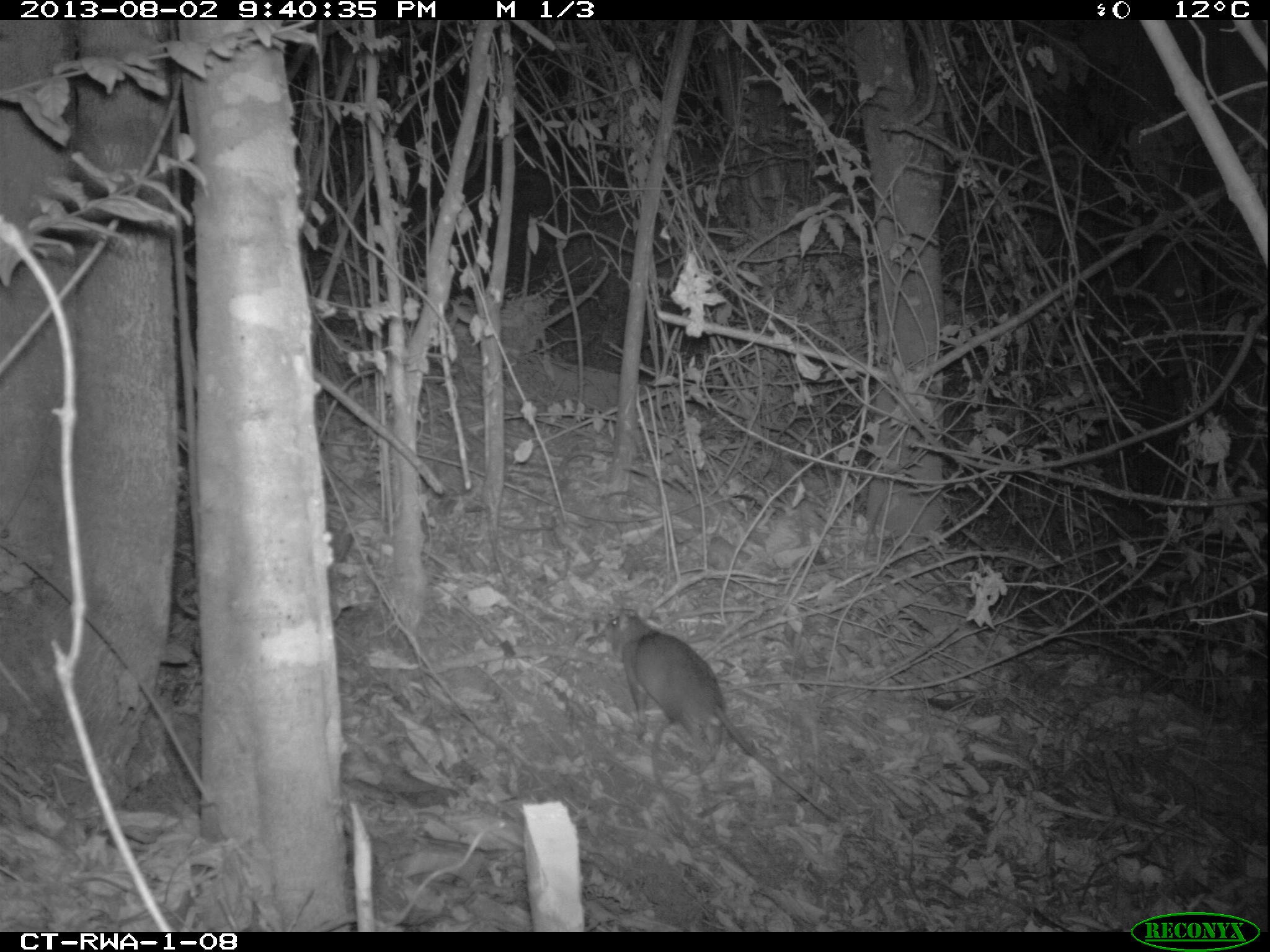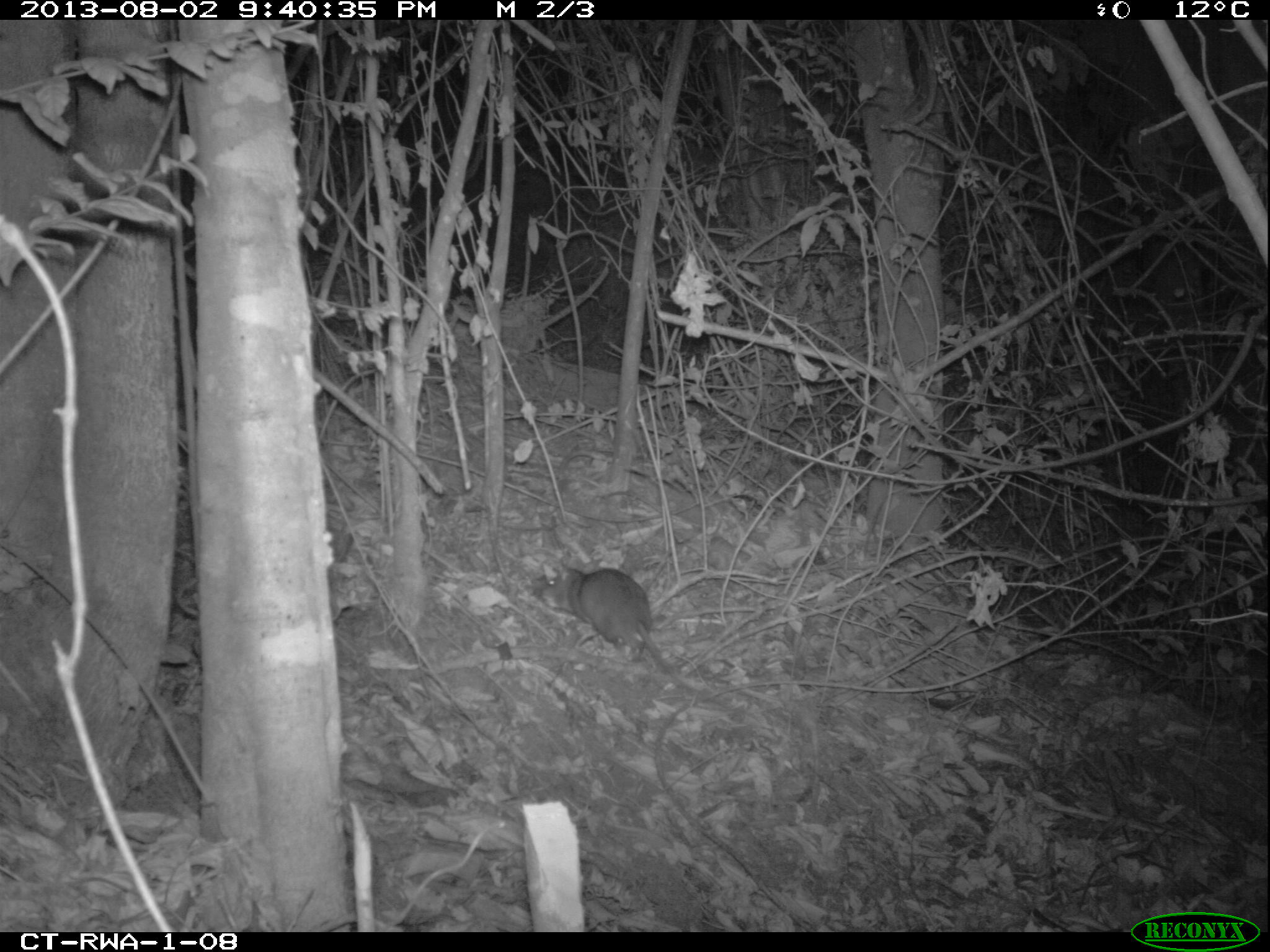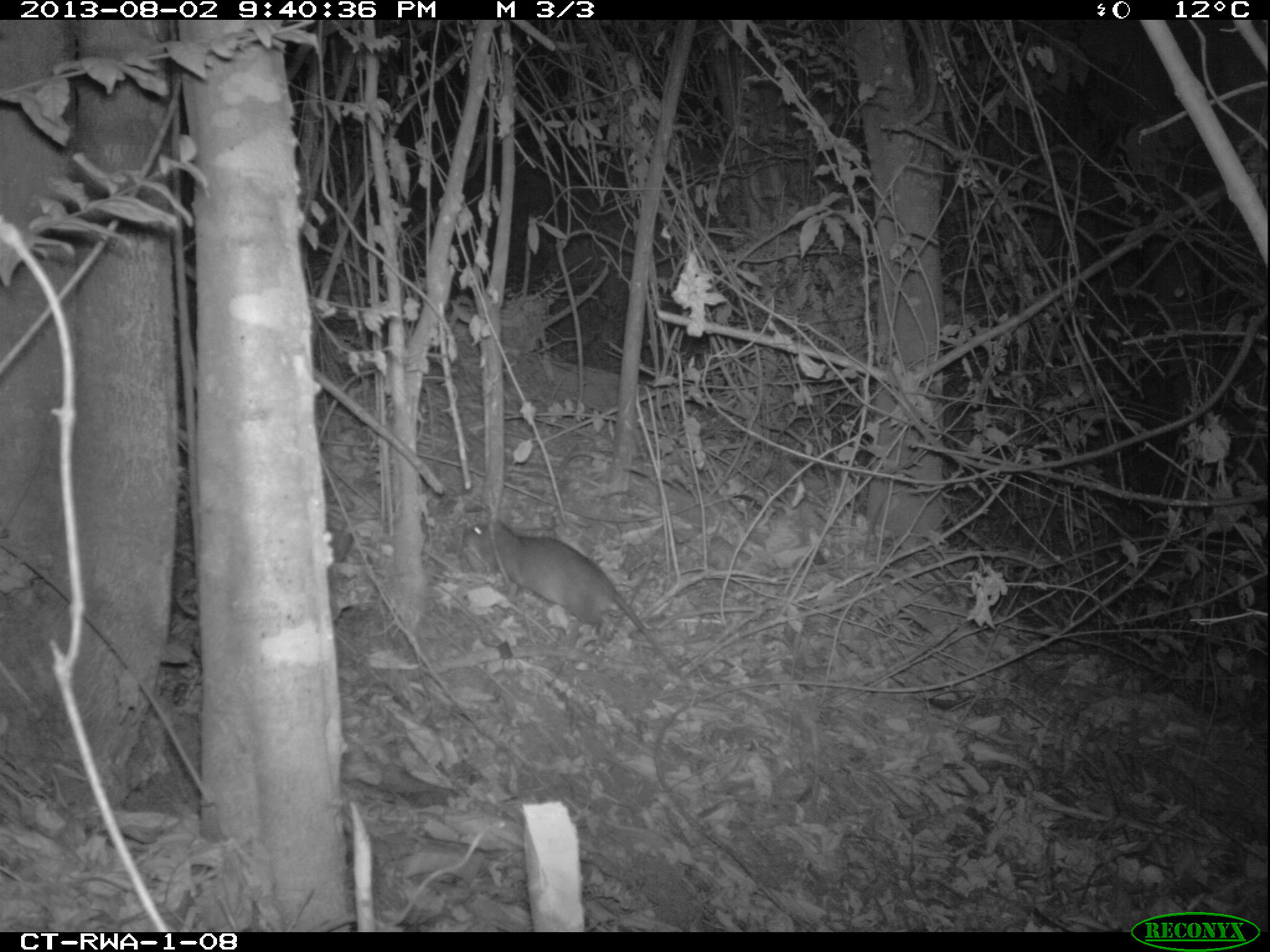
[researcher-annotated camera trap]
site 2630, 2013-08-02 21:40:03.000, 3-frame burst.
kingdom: Animalia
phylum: Chordata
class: Mammalia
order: Rodentia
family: Nesomyidae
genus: Cricetomys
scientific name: Cricetomys gambianus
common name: african giant pouched rat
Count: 1.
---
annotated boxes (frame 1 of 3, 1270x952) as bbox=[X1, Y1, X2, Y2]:
cricetomys gambianus: bbox=[596, 608, 846, 825]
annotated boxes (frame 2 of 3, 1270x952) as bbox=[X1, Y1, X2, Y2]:
cricetomys gambianus: bbox=[529, 560, 694, 698]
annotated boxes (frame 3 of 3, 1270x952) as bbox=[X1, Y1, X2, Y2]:
cricetomys gambianus: bbox=[461, 515, 684, 680]